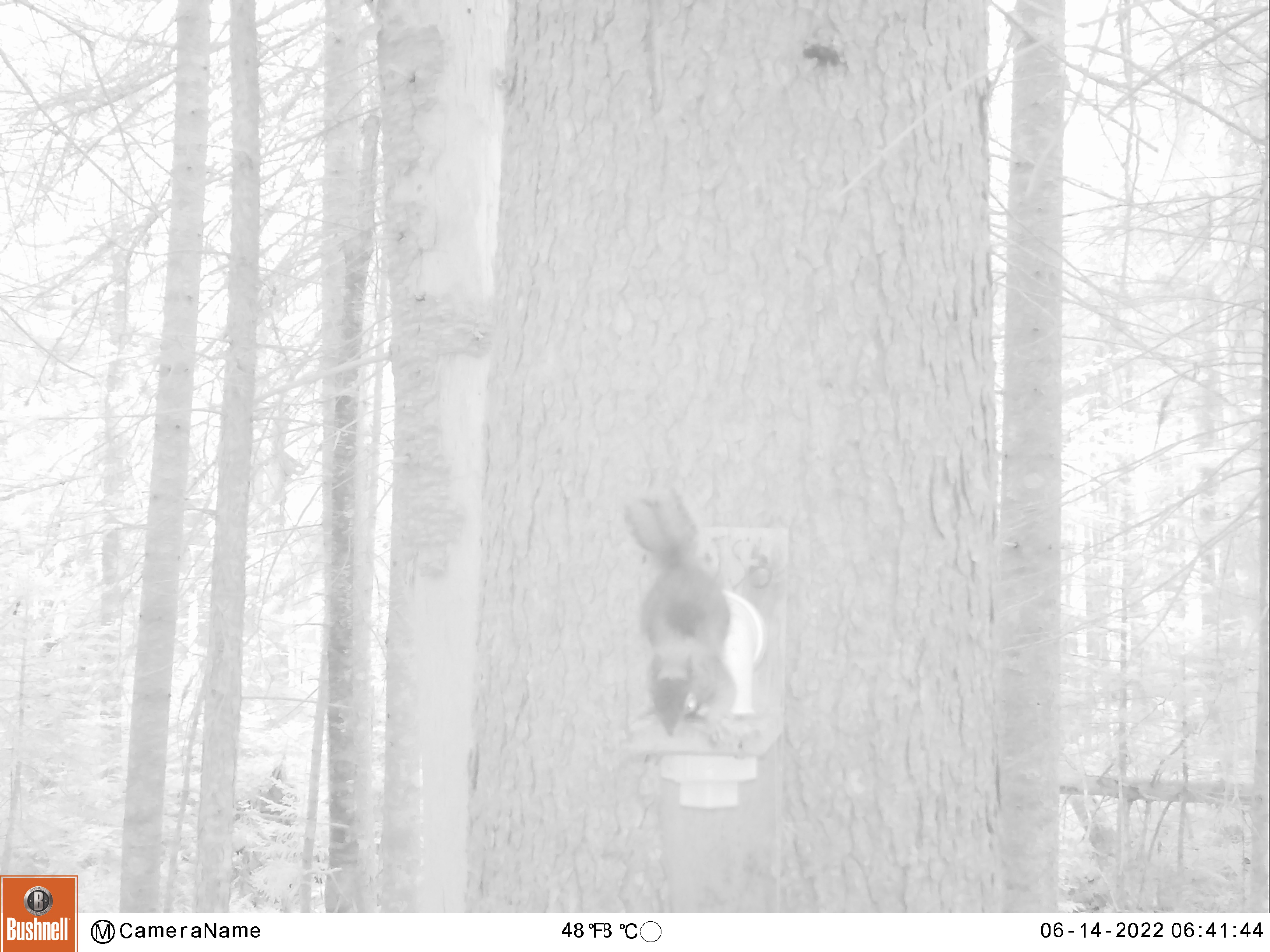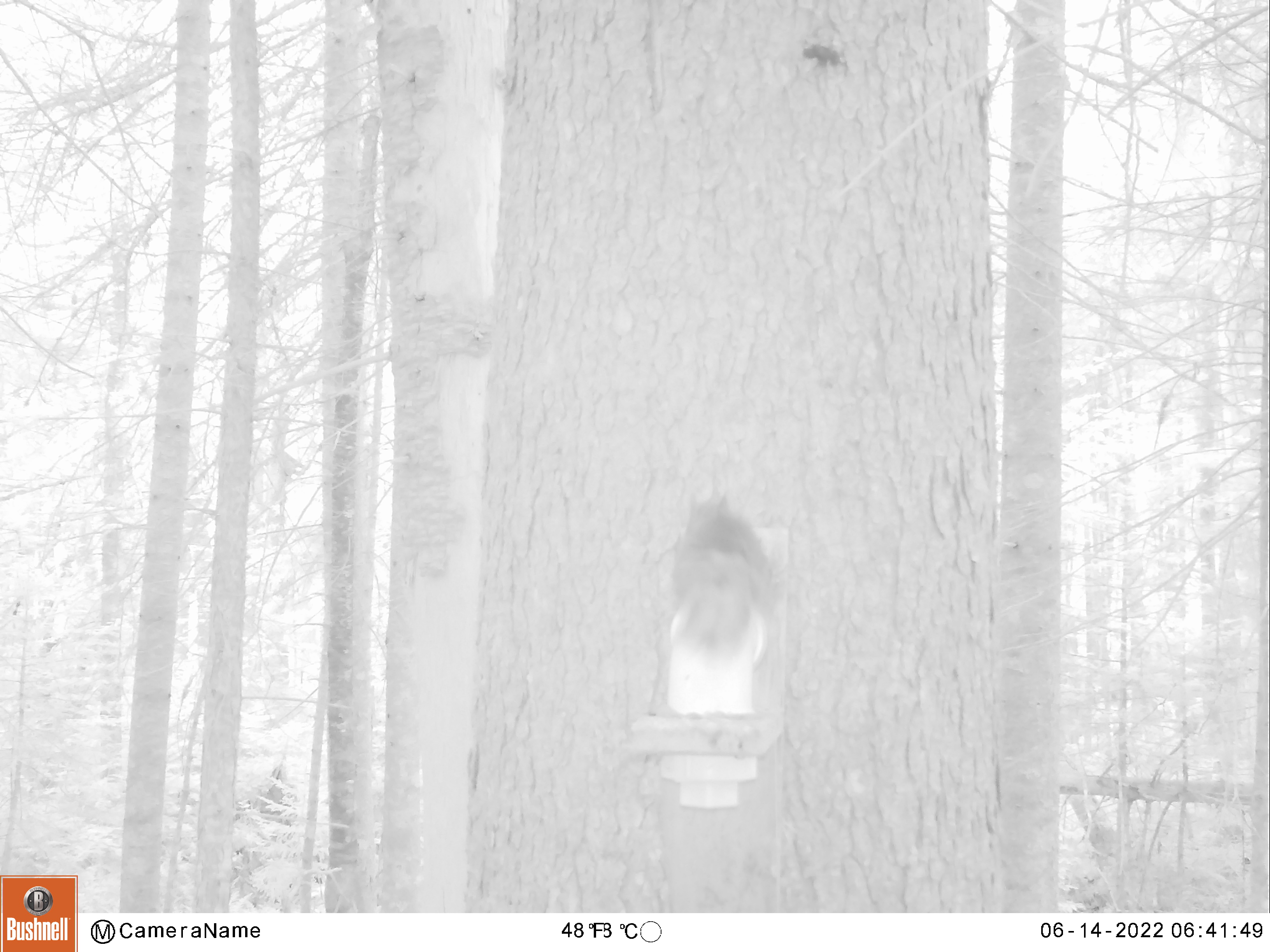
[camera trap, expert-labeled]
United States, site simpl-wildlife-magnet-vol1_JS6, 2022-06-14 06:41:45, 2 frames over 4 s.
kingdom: Animalia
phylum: Chordata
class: Mammalia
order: Rodentia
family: Sciuridae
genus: Tamiasciurus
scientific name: Tamiasciurus hudsonicus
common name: red squirrel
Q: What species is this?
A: Red squirrel (Tamiasciurus hudsonicus).